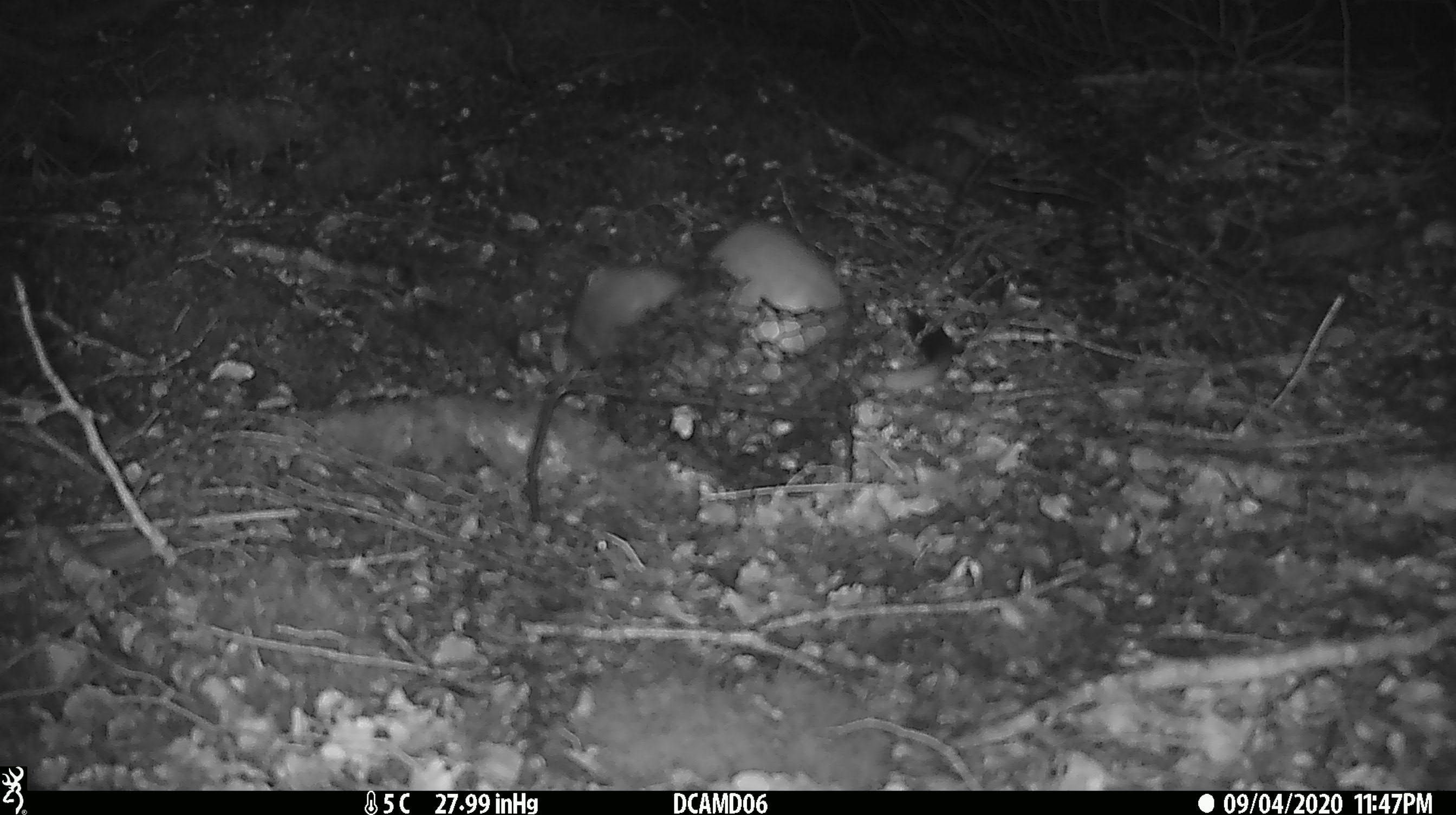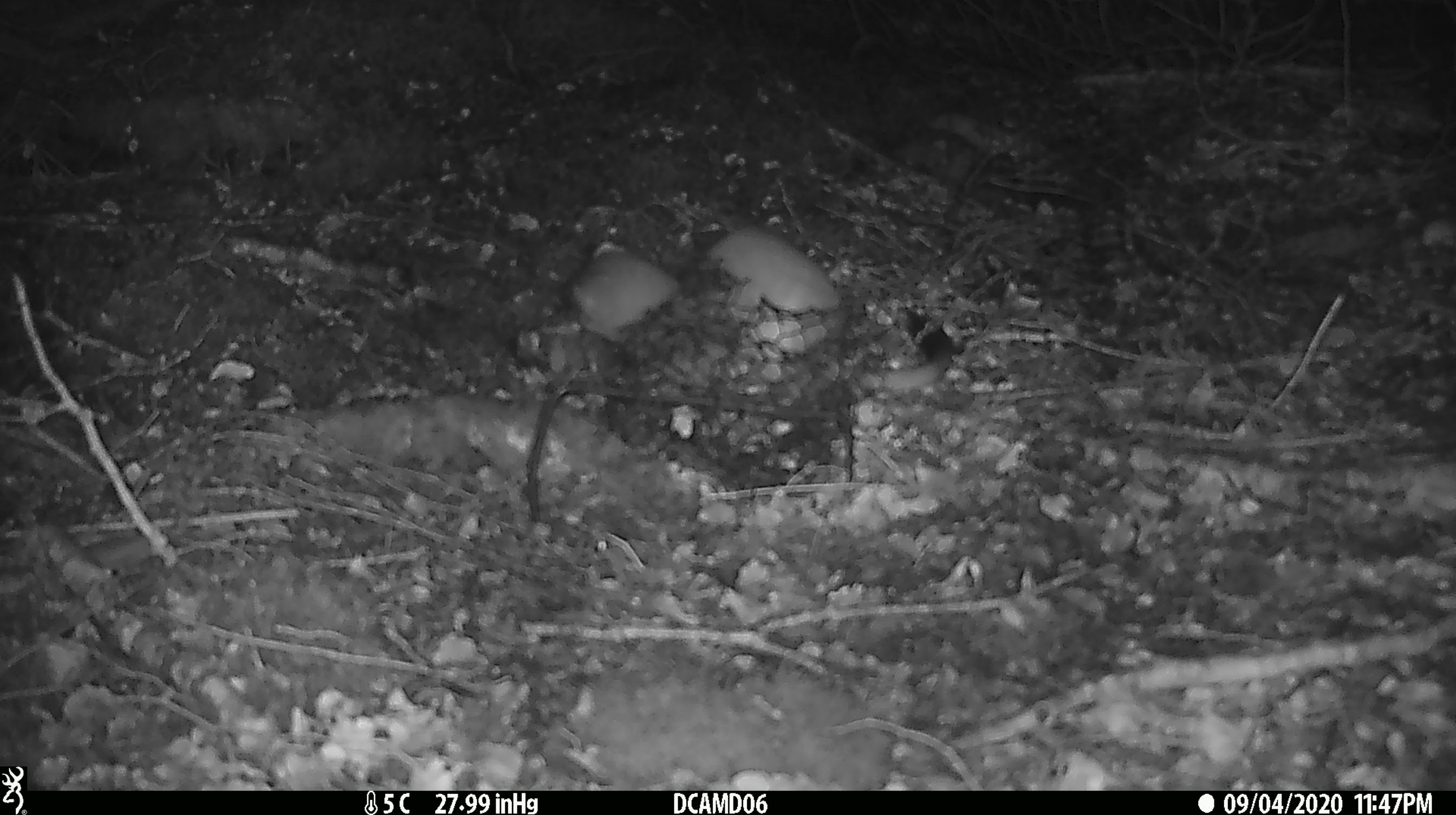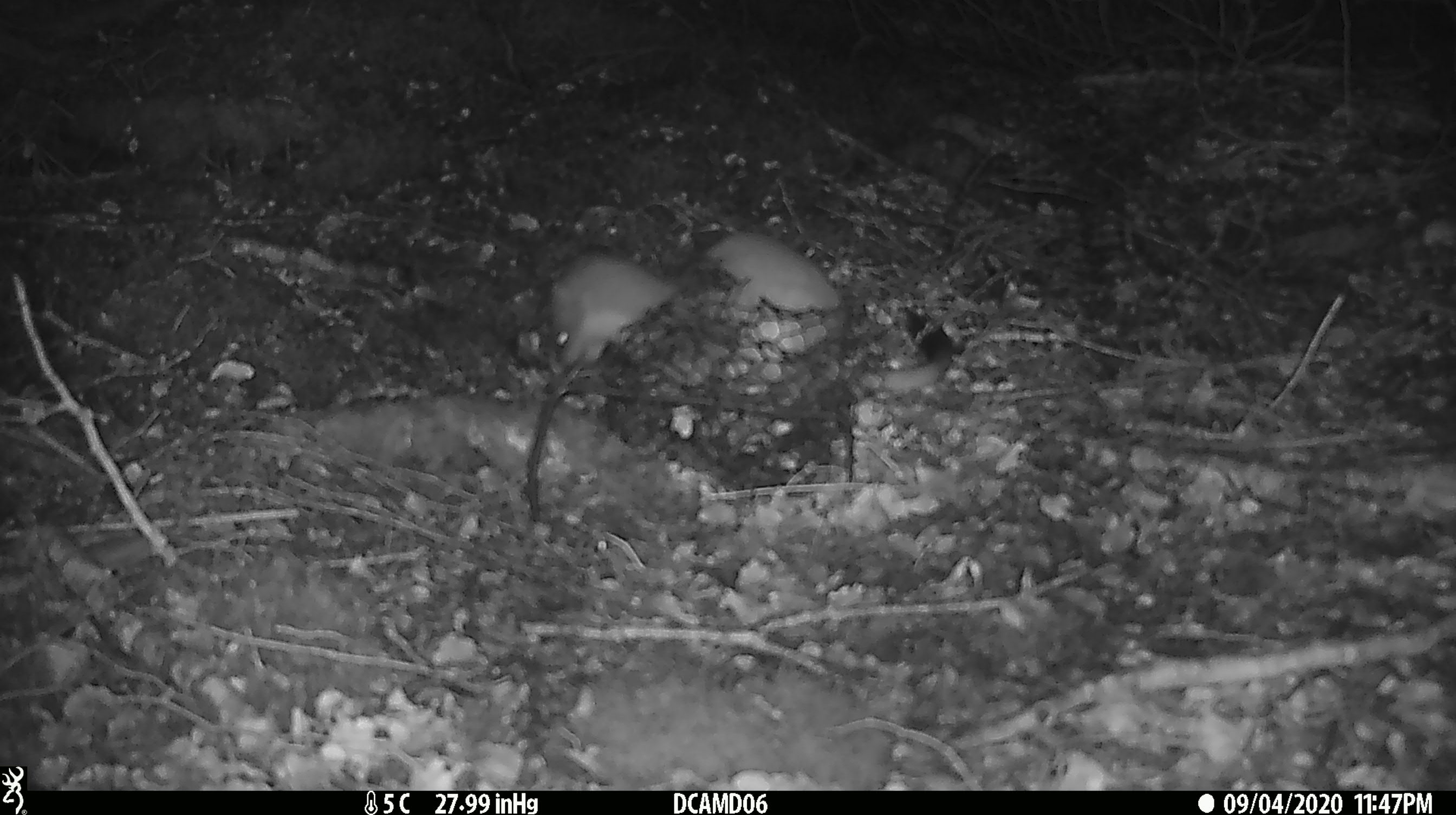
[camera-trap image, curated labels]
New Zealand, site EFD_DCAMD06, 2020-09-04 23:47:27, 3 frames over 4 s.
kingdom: Animalia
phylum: Chordata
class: Mammalia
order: Carnivora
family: Mustelidae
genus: Mustela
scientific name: Mustela erminea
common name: stoat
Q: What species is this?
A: Stoat (Mustela erminea).